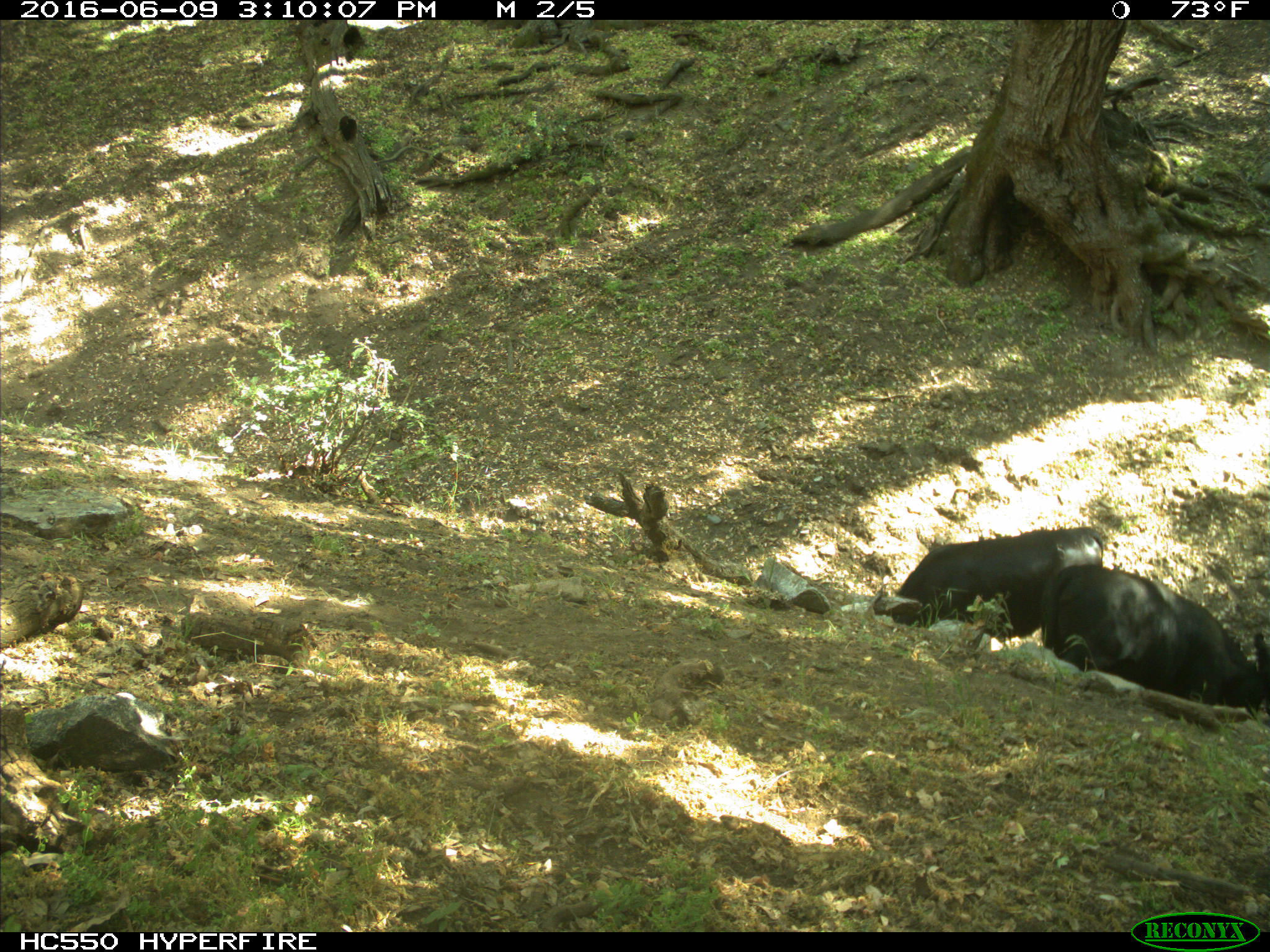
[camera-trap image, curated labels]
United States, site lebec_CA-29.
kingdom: Animalia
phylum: Chordata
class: Mammalia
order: Artiodactyla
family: Bovidae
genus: Bos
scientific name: Bos taurus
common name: domestic cow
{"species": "Bos taurus (domestic cow)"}